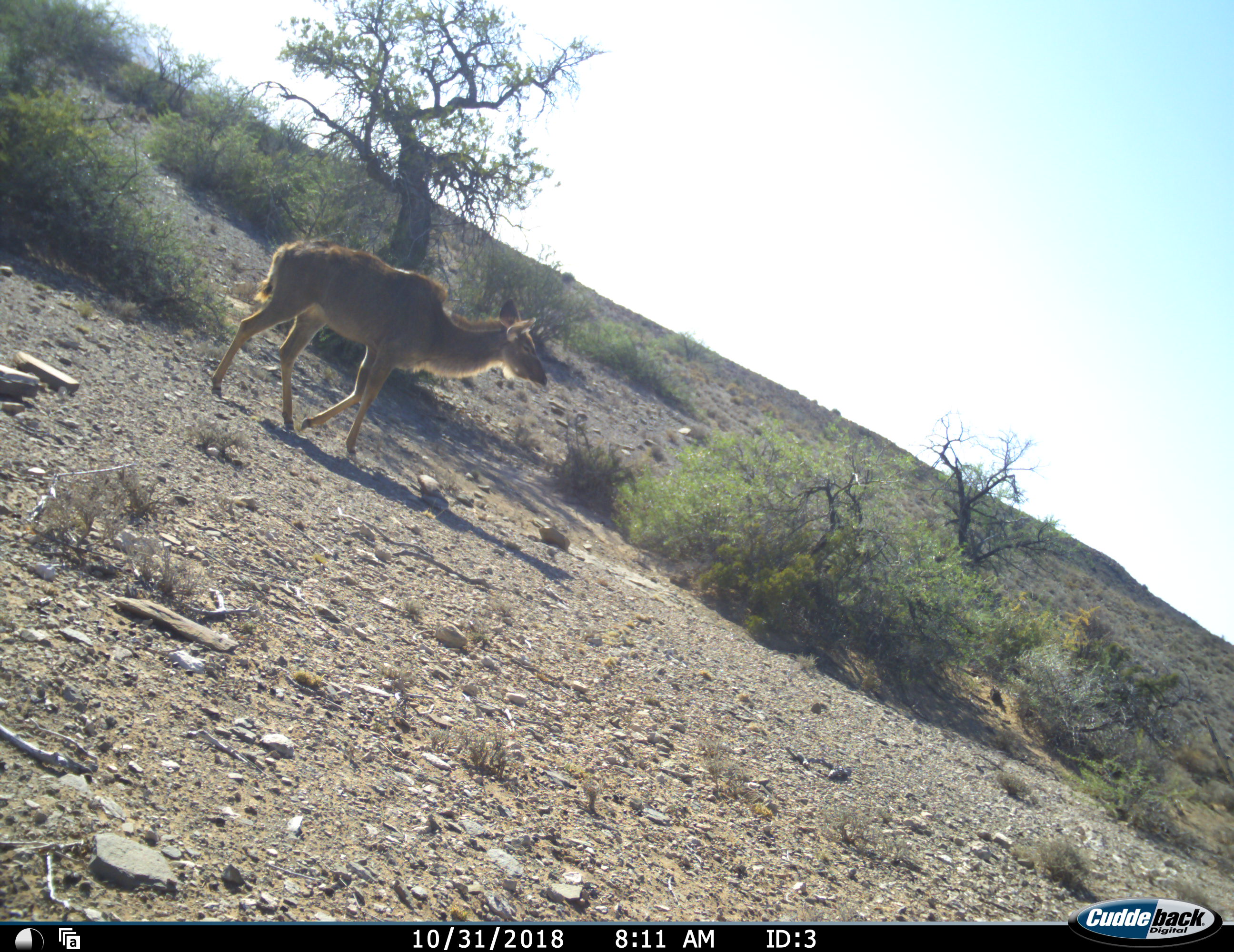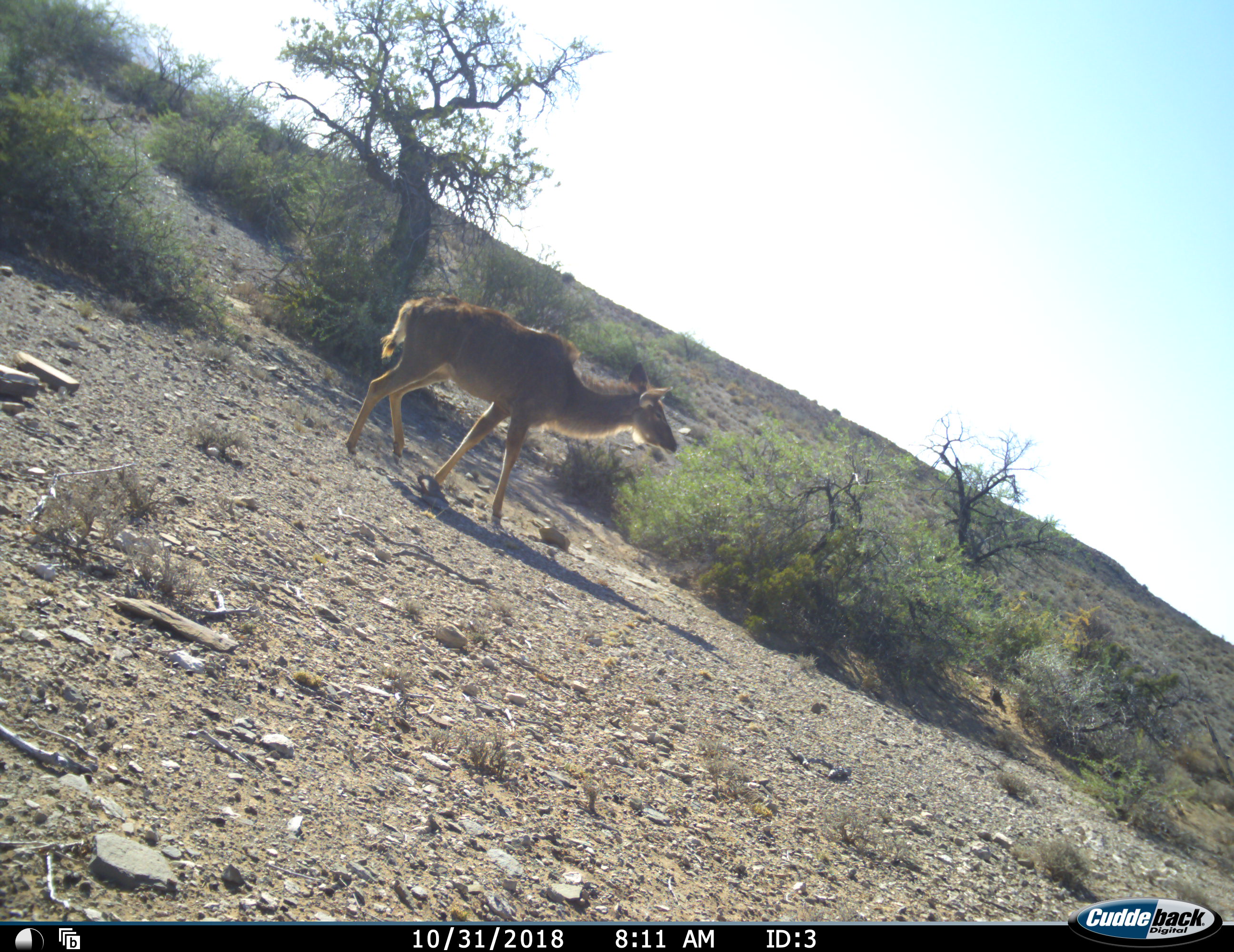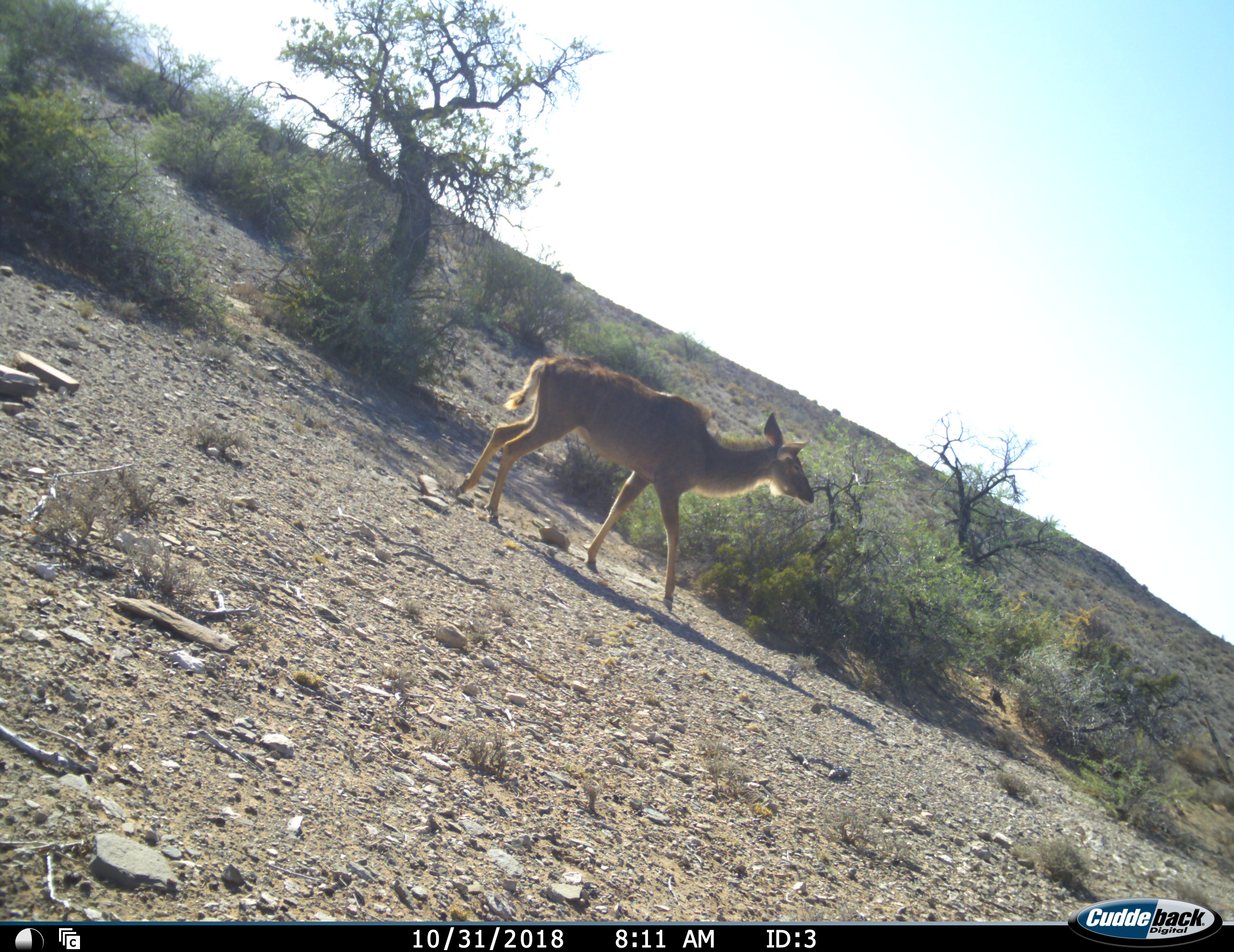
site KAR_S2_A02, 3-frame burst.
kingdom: Animalia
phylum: Chordata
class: Mammalia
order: Artiodactyla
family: Bovidae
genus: Tragelaphus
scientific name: Tragelaphus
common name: kudu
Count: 1.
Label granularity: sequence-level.